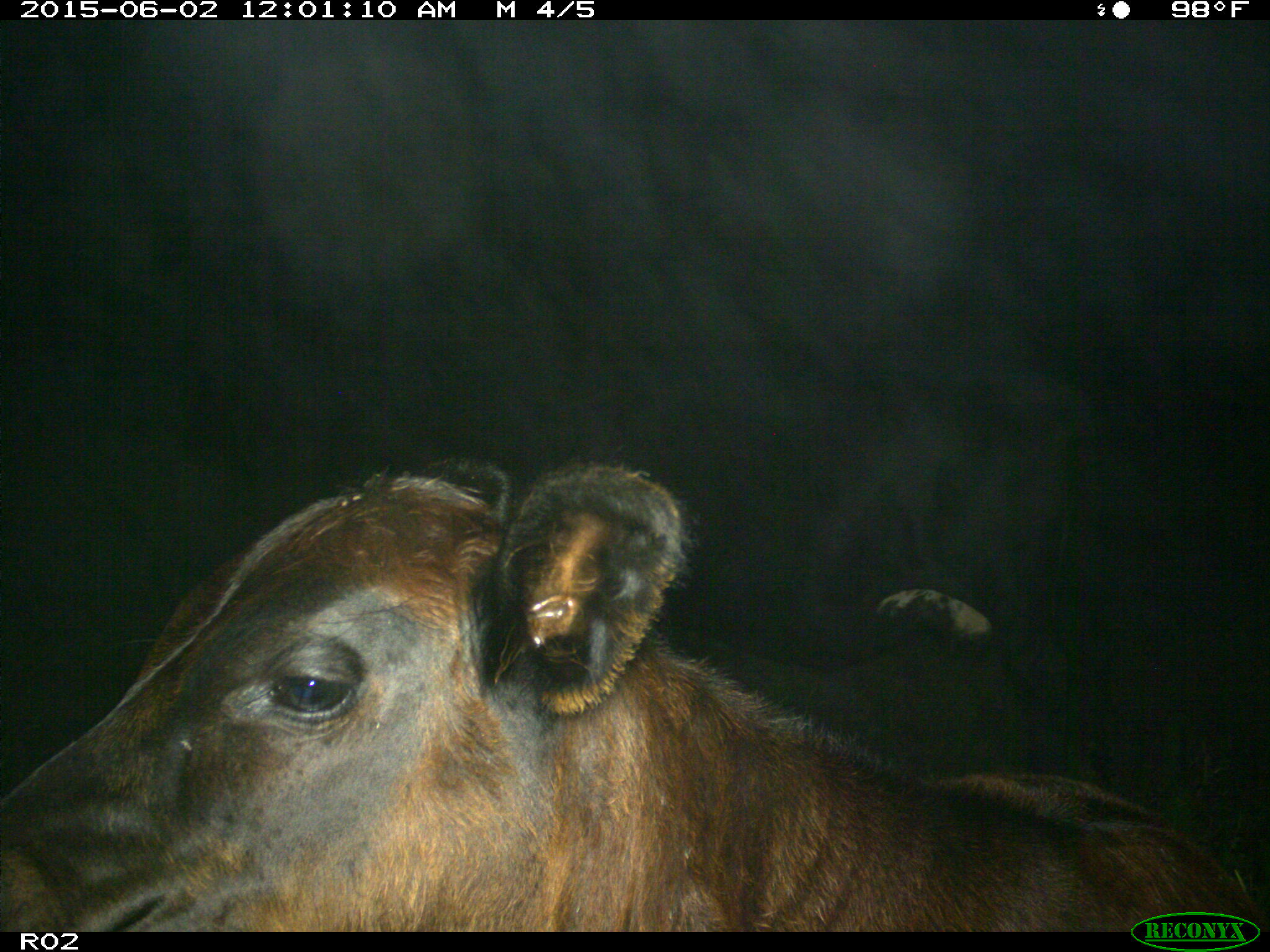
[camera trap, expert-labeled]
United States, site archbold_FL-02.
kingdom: Animalia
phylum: Chordata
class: Mammalia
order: Artiodactyla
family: Bovidae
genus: Bos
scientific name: Bos taurus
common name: domestic cow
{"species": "Bos taurus (domestic cow)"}